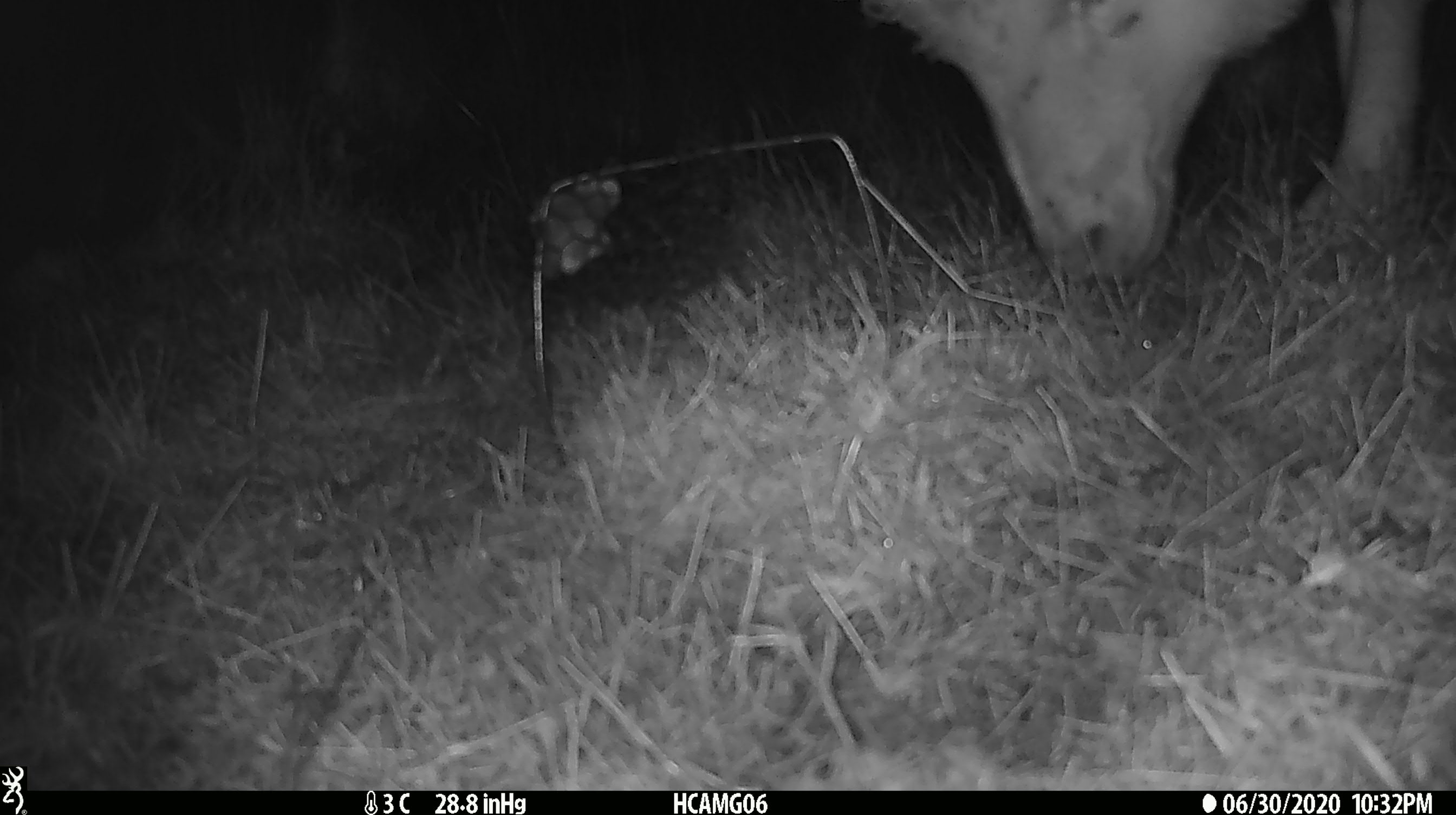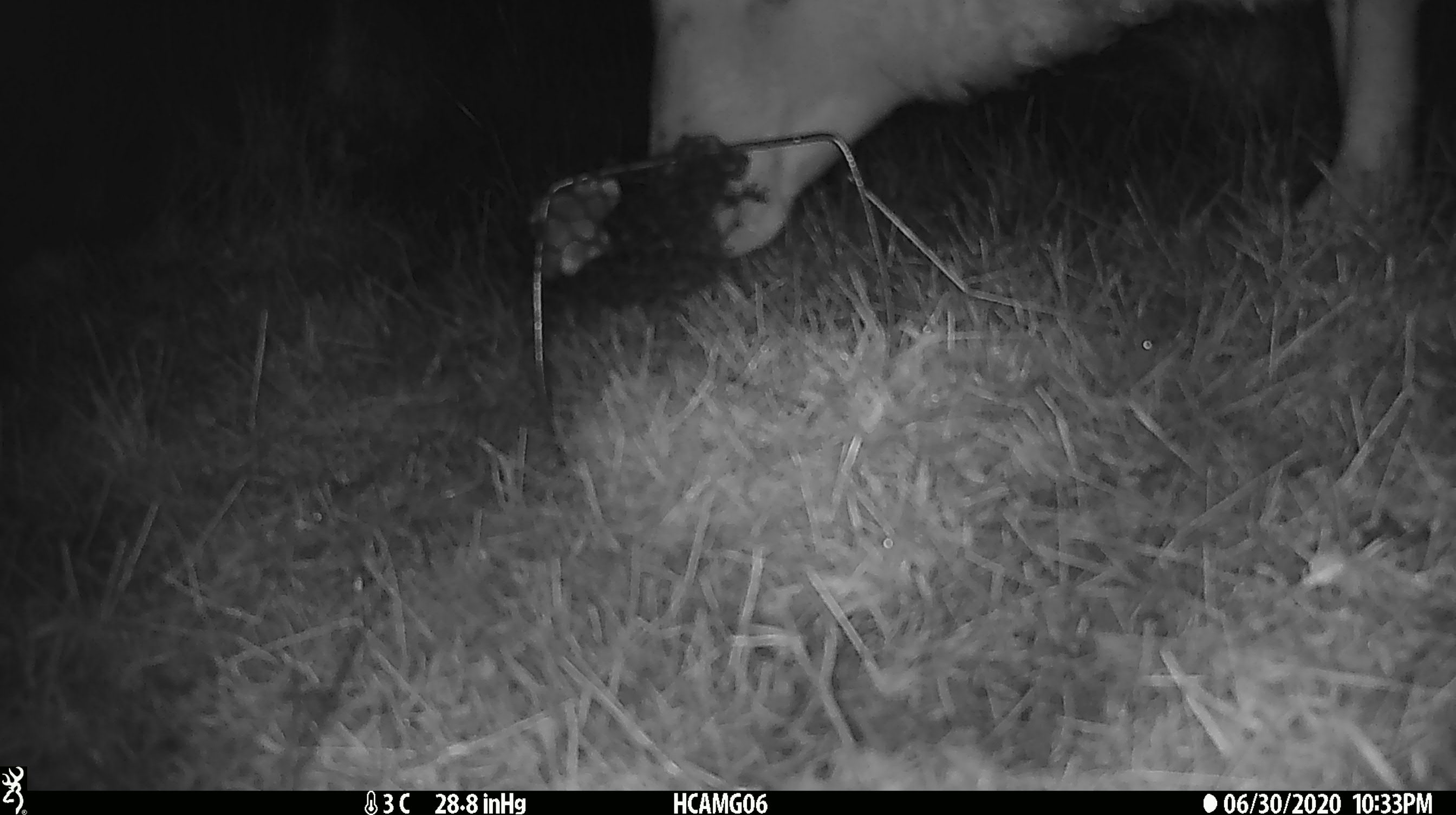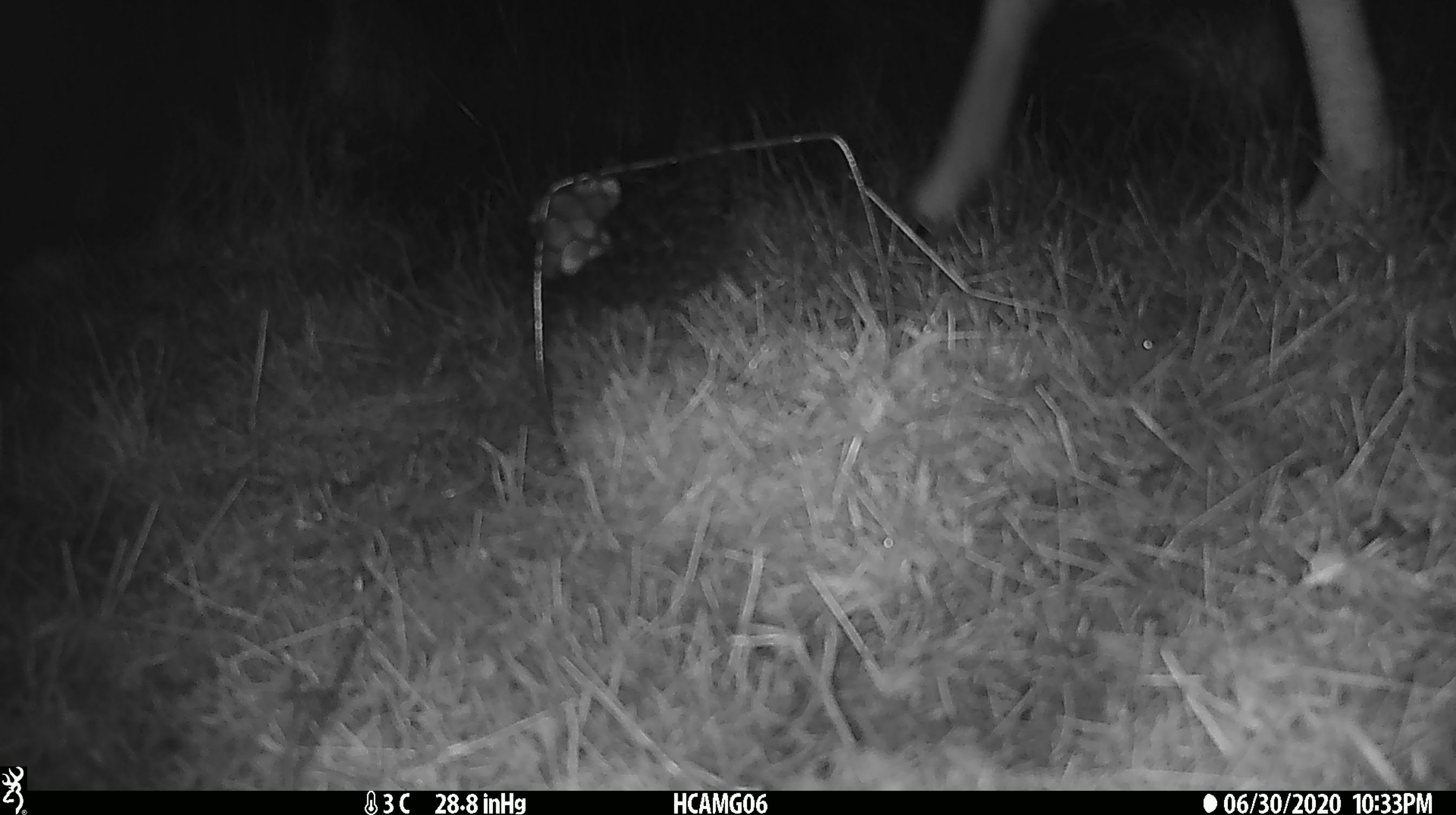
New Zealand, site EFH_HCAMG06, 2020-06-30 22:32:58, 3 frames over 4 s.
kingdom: Animalia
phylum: Chordata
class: Mammalia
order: Artiodactyla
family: Bovidae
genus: Ovis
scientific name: Ovis aries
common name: domestic sheep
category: sheep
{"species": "sheep (domestic sheep) (Ovis aries)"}